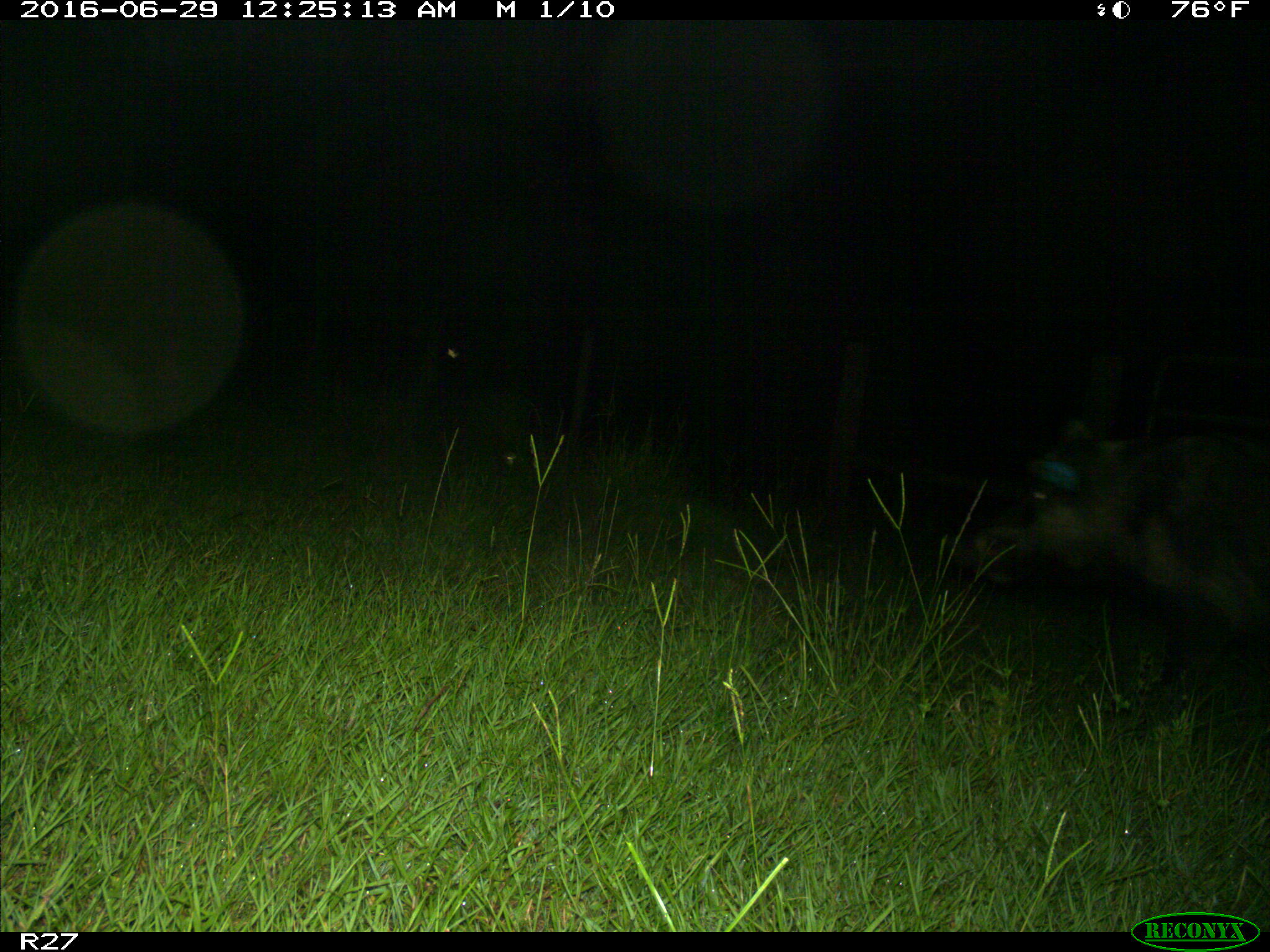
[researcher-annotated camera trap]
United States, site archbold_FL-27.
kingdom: Animalia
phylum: Chordata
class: Mammalia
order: Artiodactyla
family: Suidae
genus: Sus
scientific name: Sus scrofa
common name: wild boar